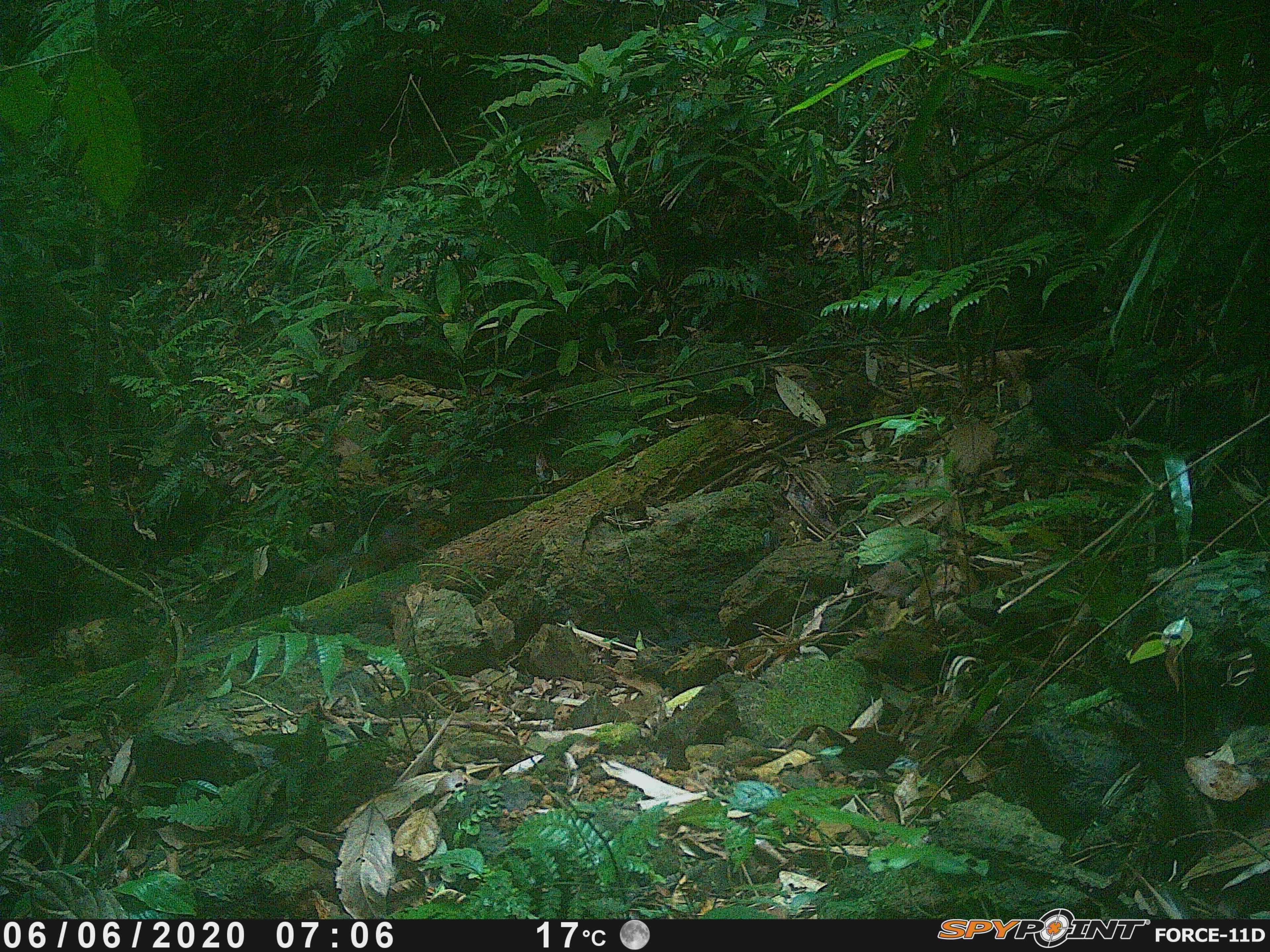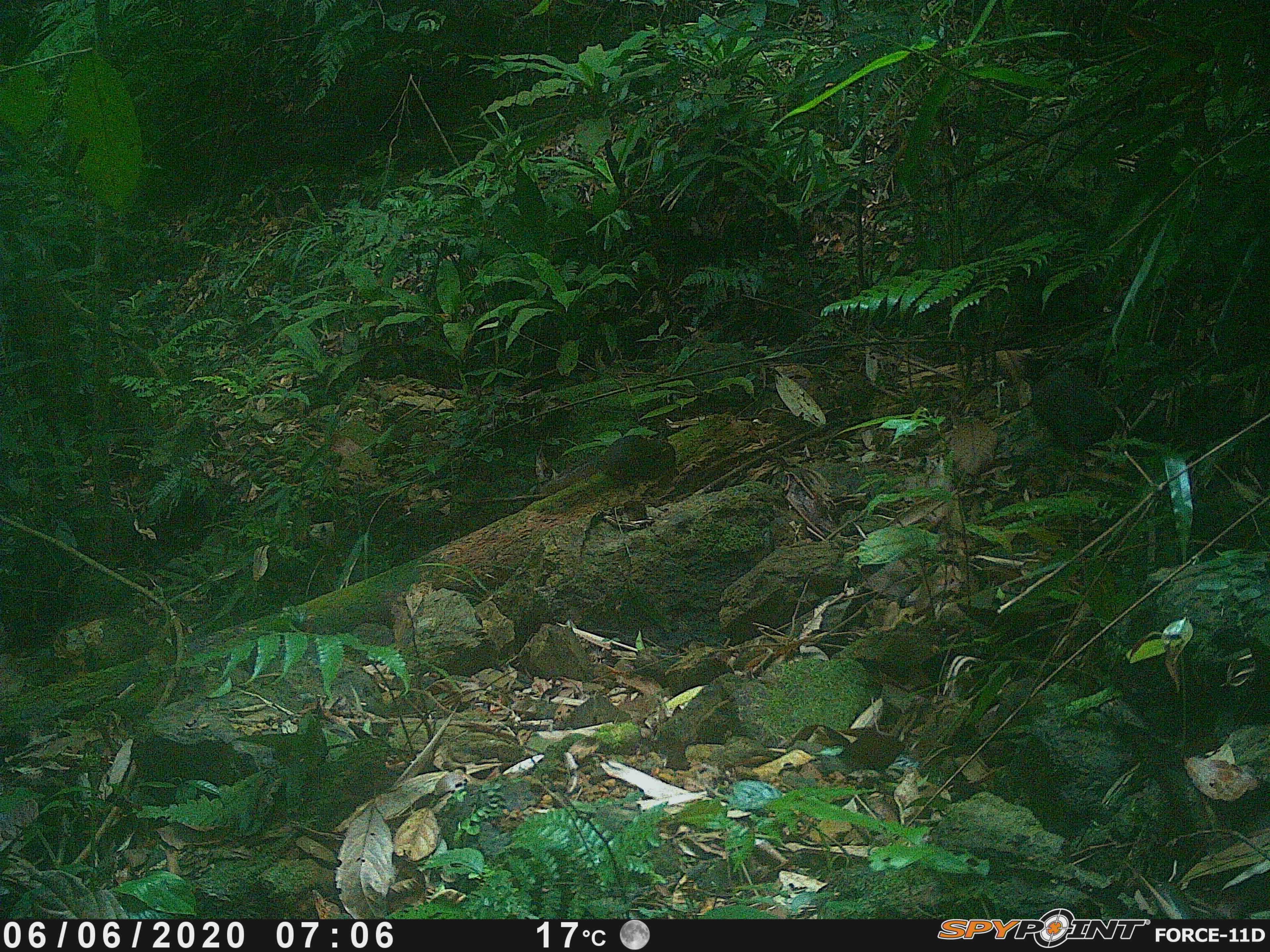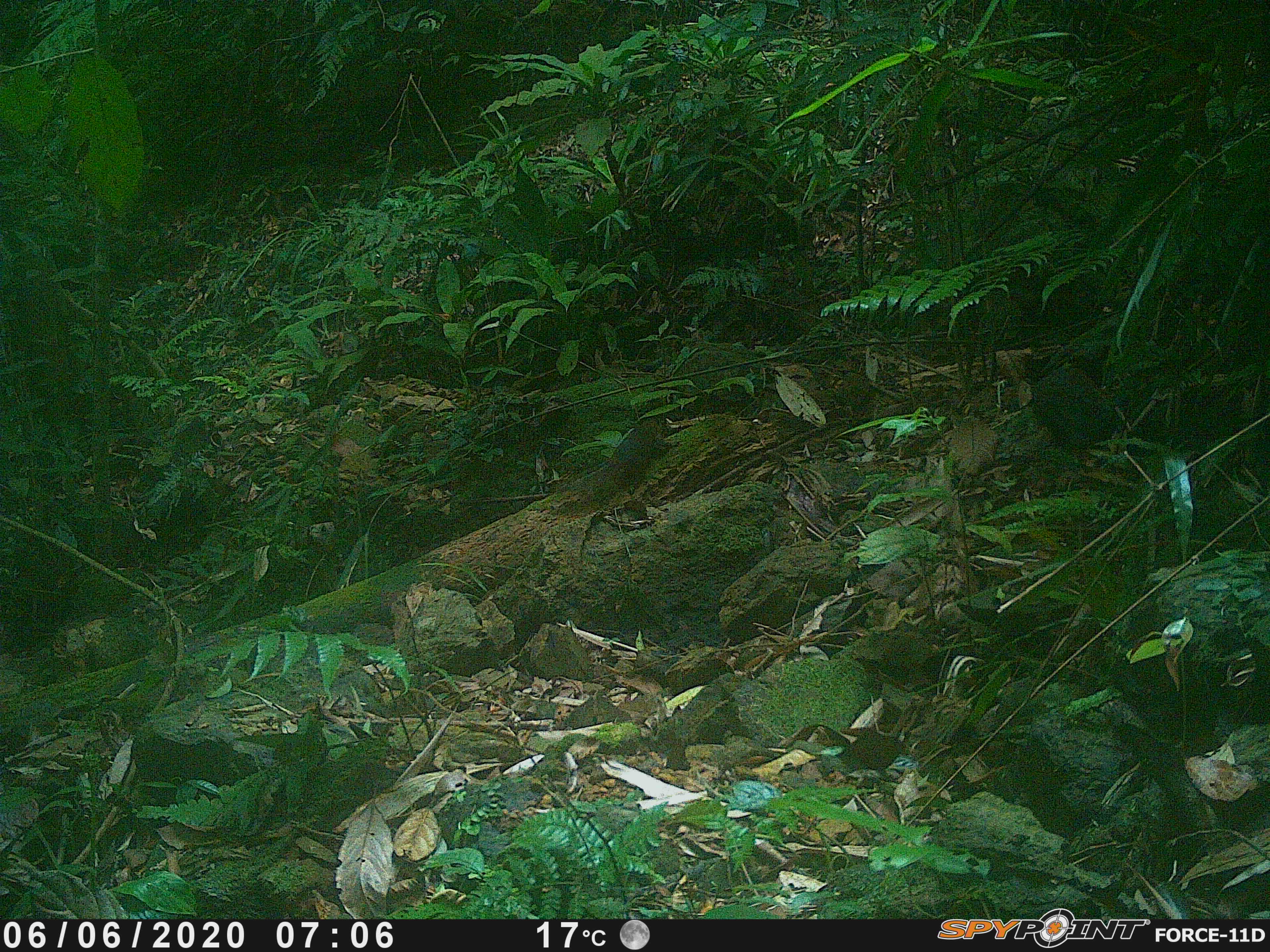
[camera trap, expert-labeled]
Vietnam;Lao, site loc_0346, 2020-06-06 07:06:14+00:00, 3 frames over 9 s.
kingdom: Animalia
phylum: Chordata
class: Mammalia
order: Rodentia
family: Sciuridae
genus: Dremomys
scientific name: Dremomys rufigenis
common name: red-cheeked squirrel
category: red cheeked squirrel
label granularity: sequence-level